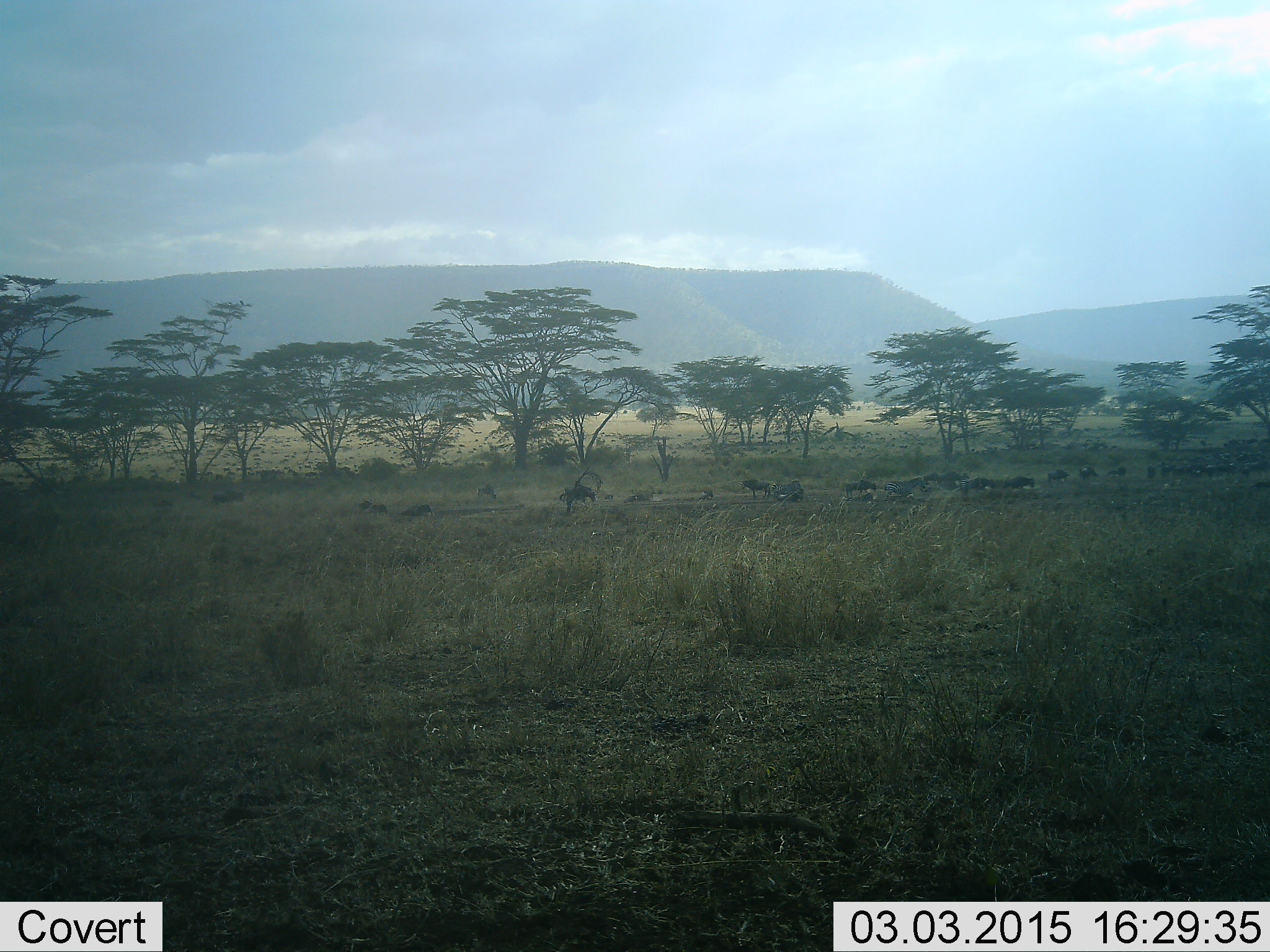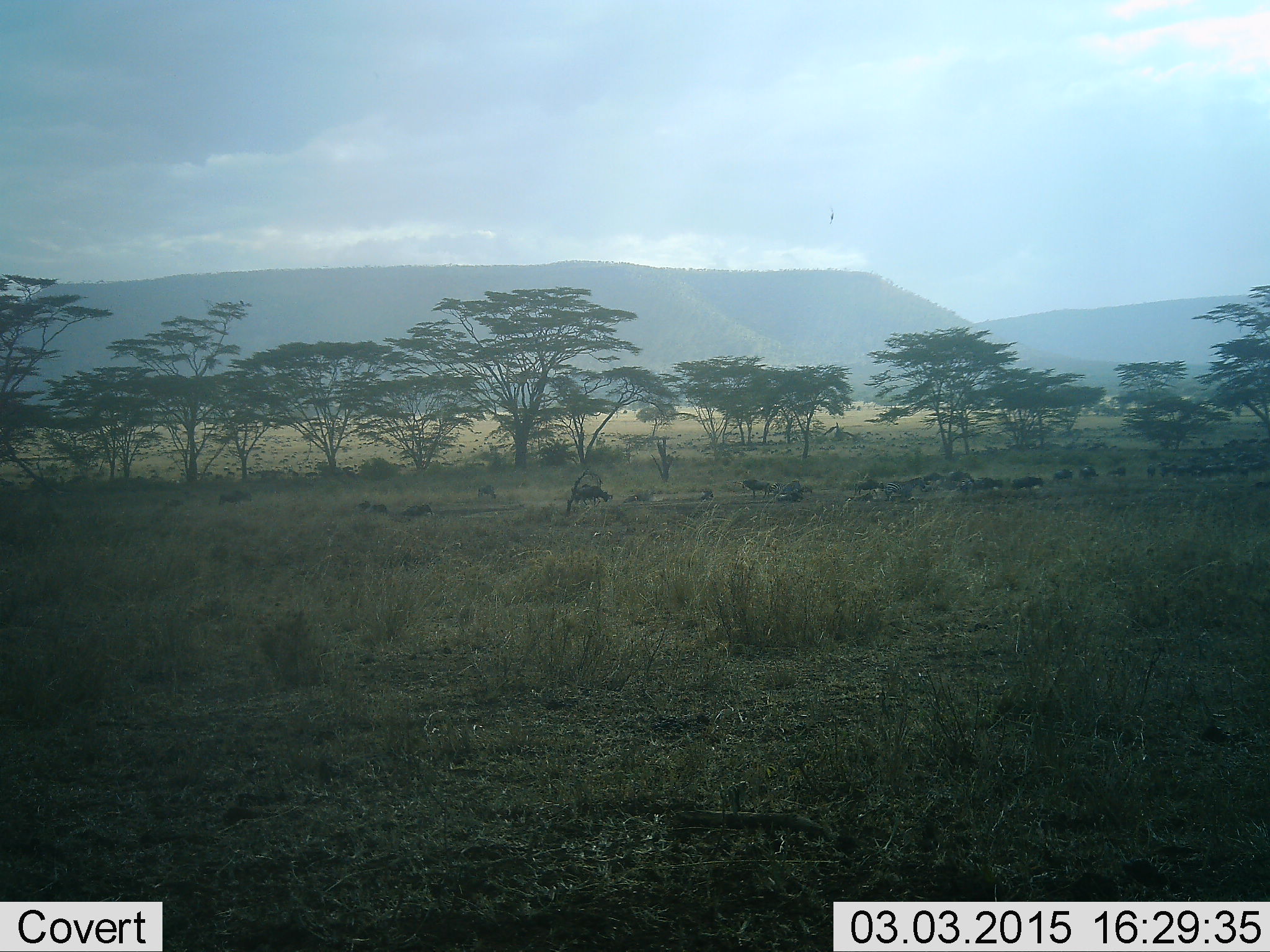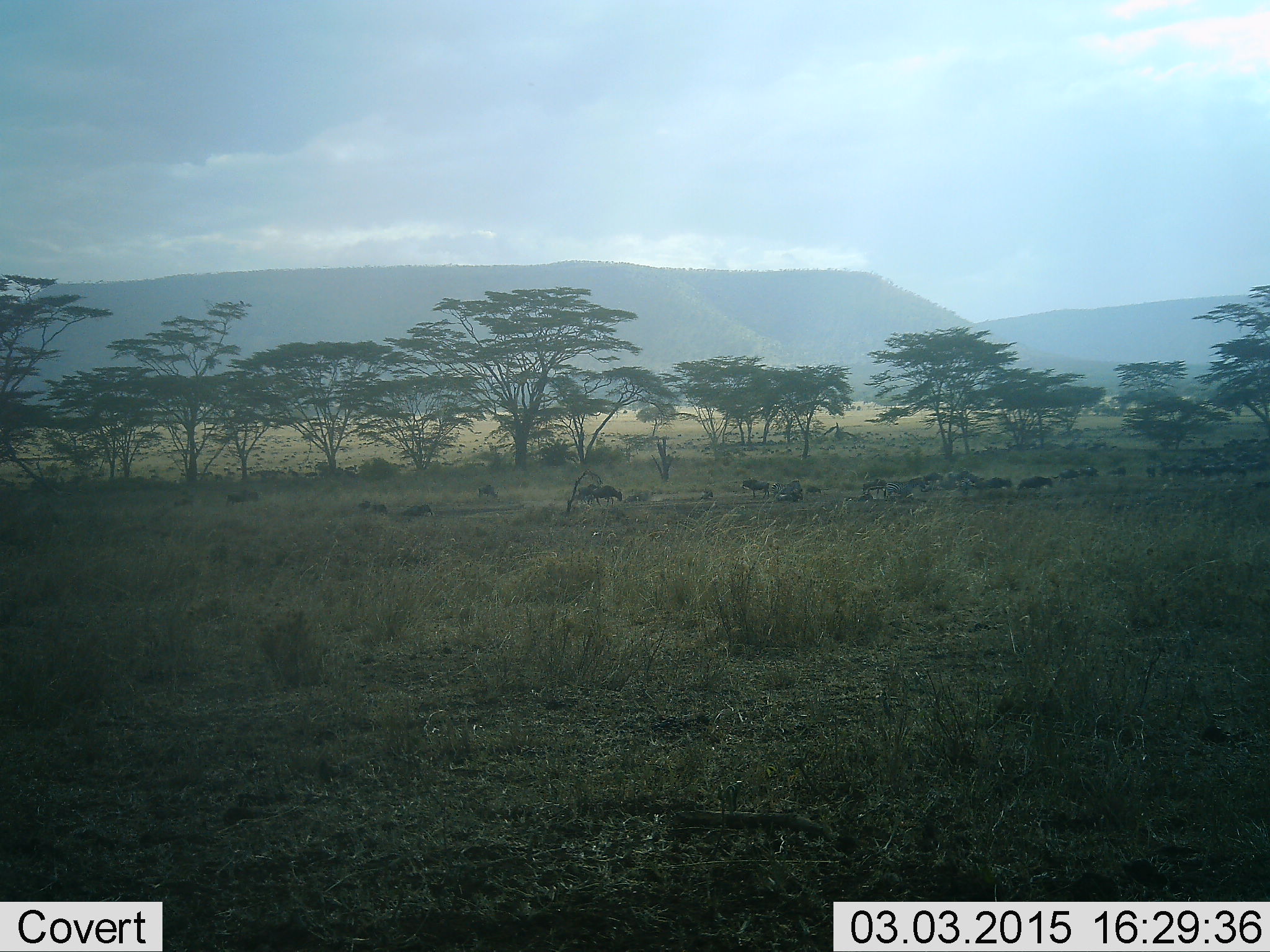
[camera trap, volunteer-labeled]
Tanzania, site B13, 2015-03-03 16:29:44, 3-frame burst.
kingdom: Animalia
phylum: Chordata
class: Mammalia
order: Artiodactyla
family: Bovidae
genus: Connochaetes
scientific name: Connochaetes taurinus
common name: blue wildebeest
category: wildebeest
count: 11-50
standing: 20%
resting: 20%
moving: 90%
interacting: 0%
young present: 10%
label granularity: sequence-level